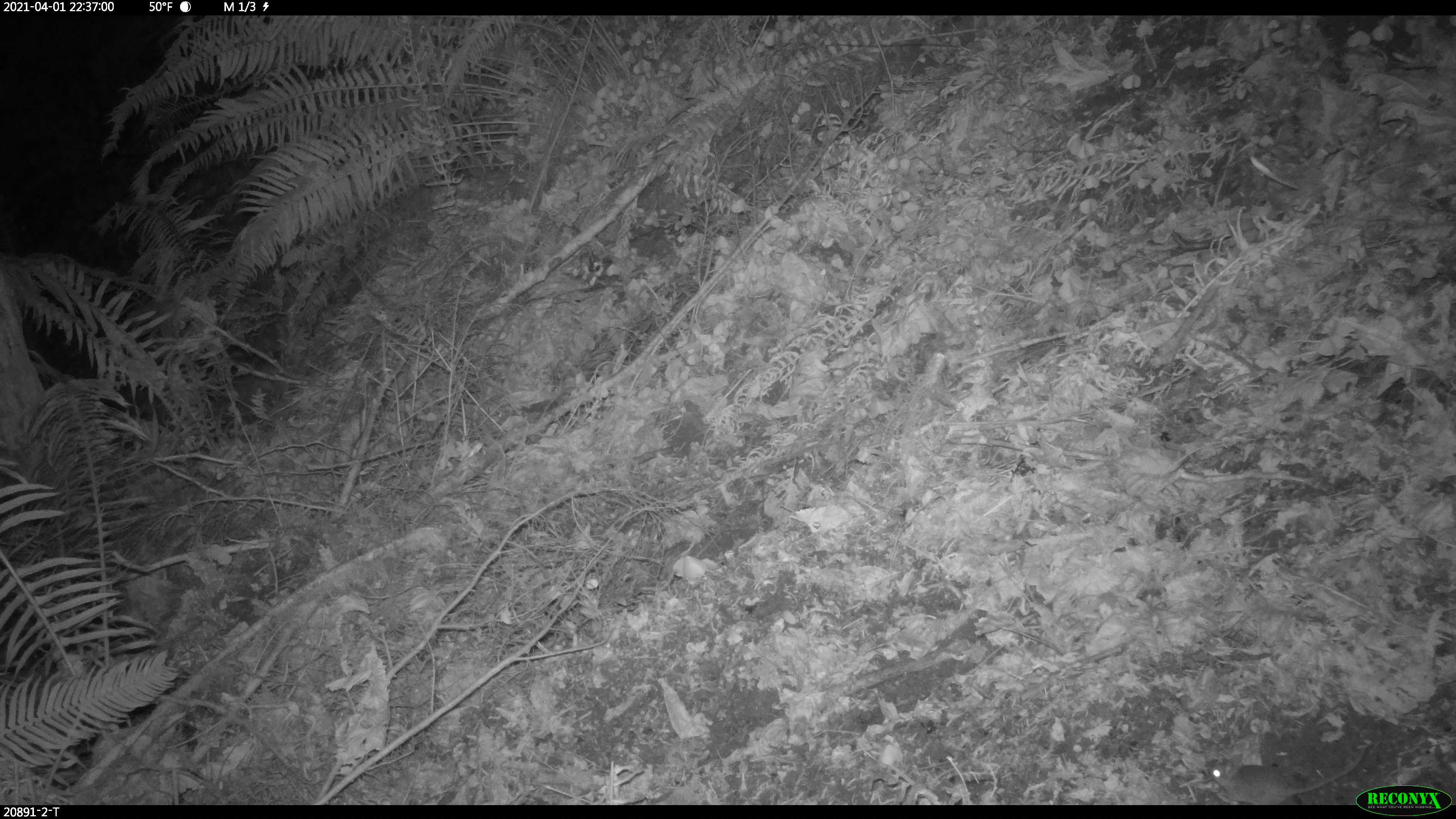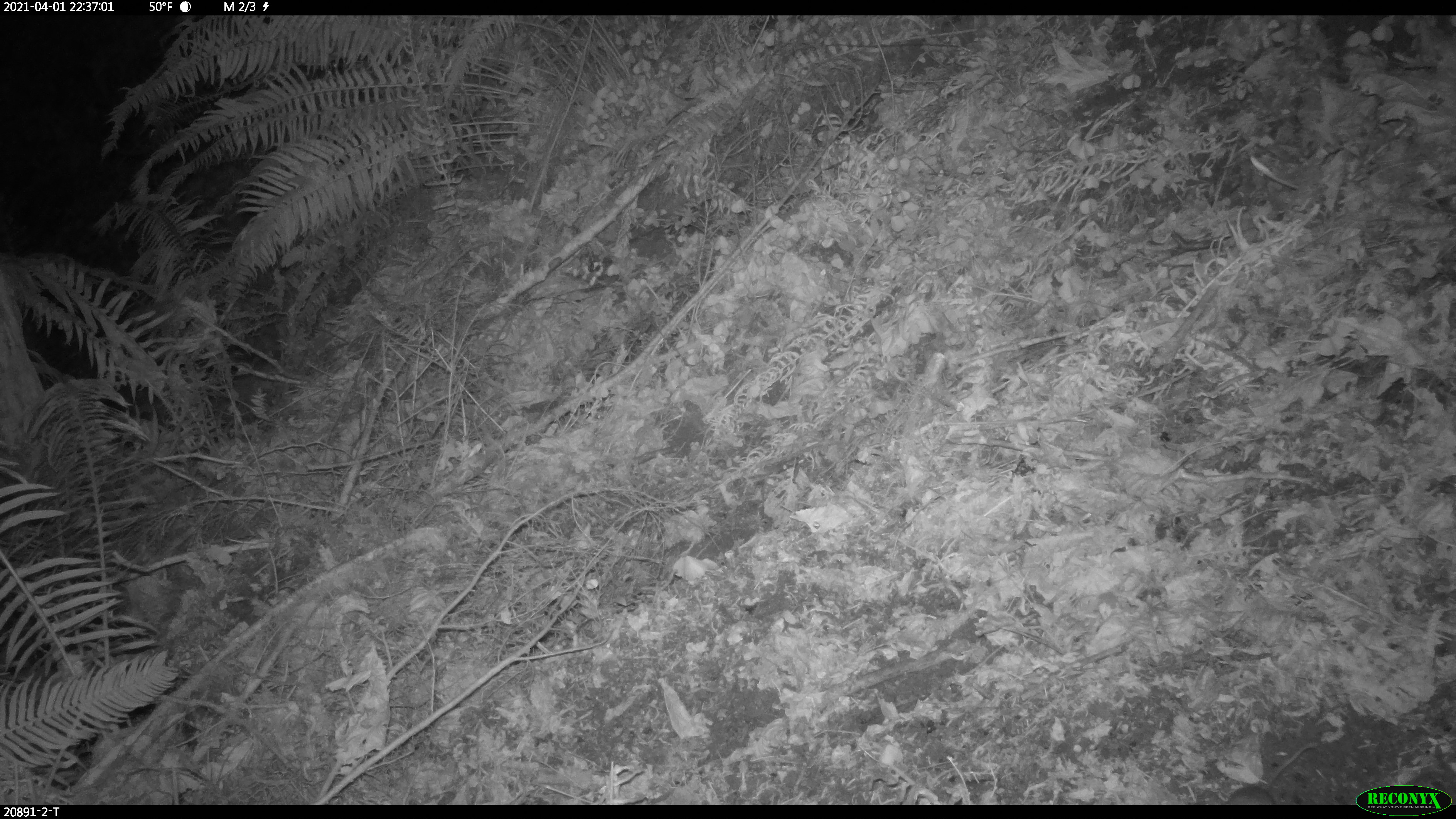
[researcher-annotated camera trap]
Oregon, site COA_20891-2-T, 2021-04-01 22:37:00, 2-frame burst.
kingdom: Animalia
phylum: Chordata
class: Mammalia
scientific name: Mammalia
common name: small mammal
Small mammal (Mammalia).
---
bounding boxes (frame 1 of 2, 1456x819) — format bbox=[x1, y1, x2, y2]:
small mammal: bbox=[1197, 754, 1348, 802]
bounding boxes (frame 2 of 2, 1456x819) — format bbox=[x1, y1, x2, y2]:
small mammal: bbox=[1220, 739, 1321, 803]